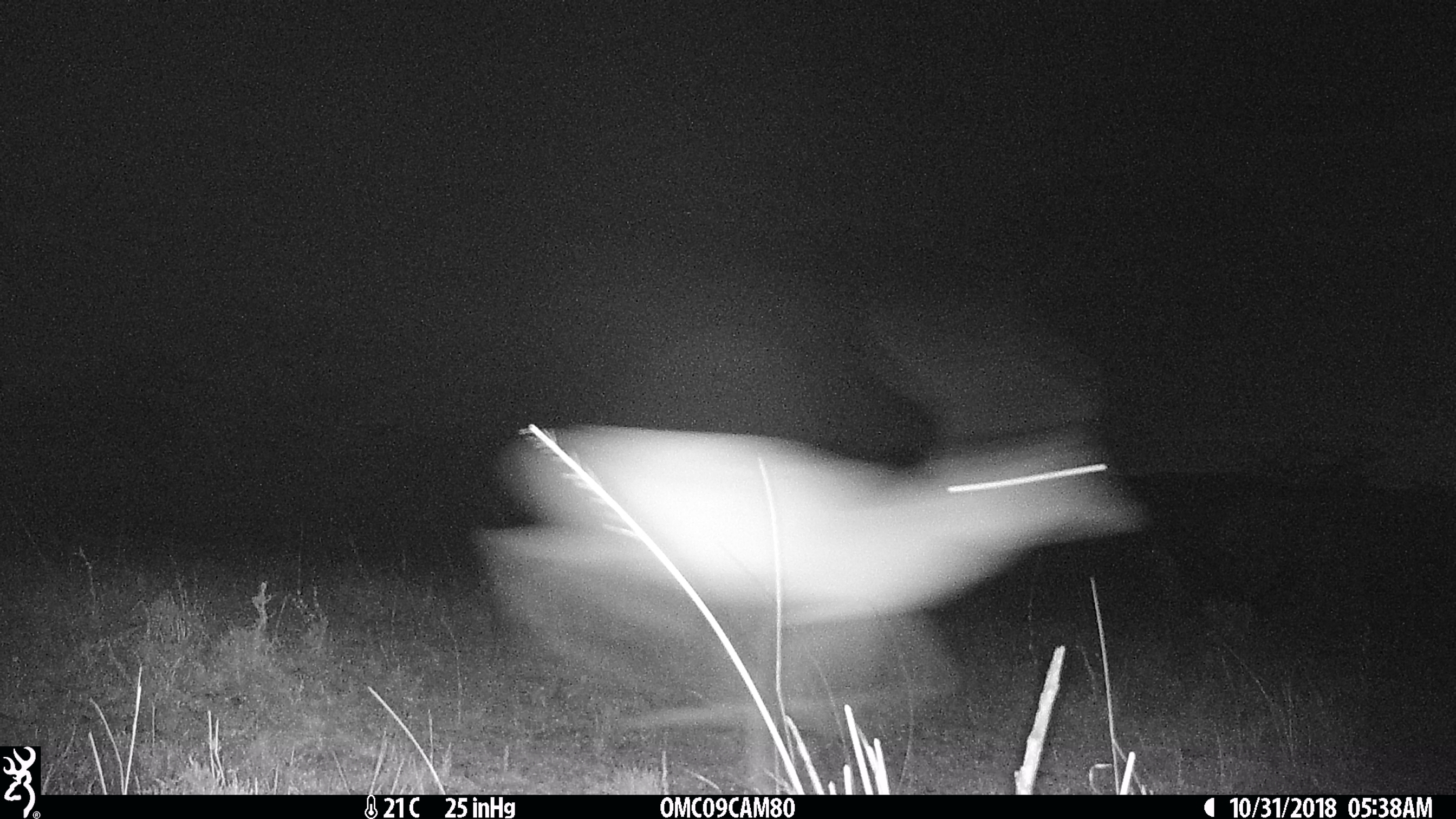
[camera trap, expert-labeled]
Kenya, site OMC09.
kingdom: Animalia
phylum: Chordata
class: Mammalia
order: Artiodactyla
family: Bovidae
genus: Aepyceros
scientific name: Aepyceros melampus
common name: impala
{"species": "impala (Aepyceros melampus)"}